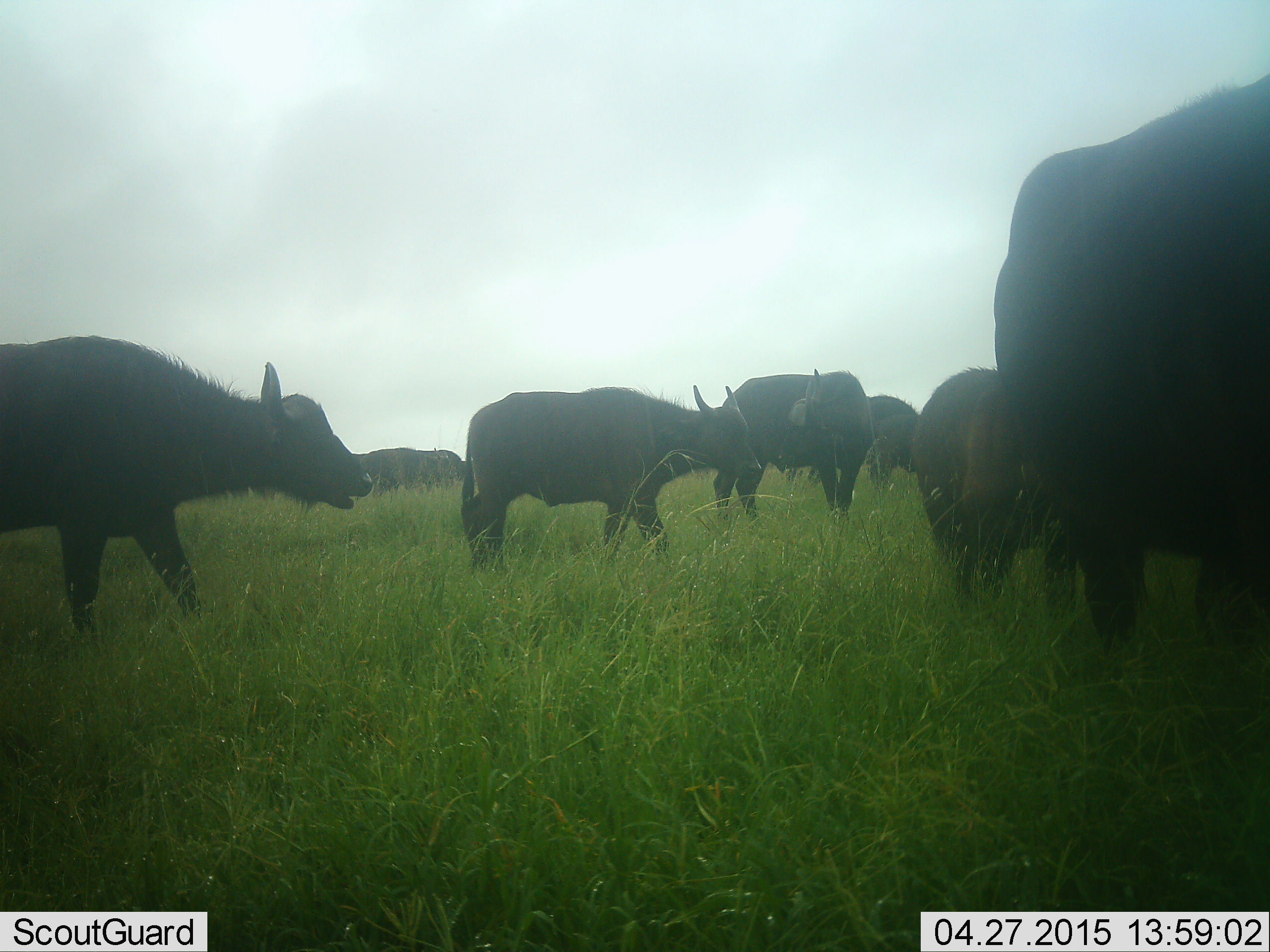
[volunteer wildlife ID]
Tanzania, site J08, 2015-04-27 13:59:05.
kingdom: Animalia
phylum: Chordata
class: Mammalia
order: Artiodactyla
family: Bovidae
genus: Syncerus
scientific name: Syncerus caffer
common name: cape buffalo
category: buffalo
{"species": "buffalo (cape buffalo) (Syncerus caffer)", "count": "7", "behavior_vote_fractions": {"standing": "80%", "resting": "0%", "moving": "30%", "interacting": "0%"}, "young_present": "10%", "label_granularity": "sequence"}